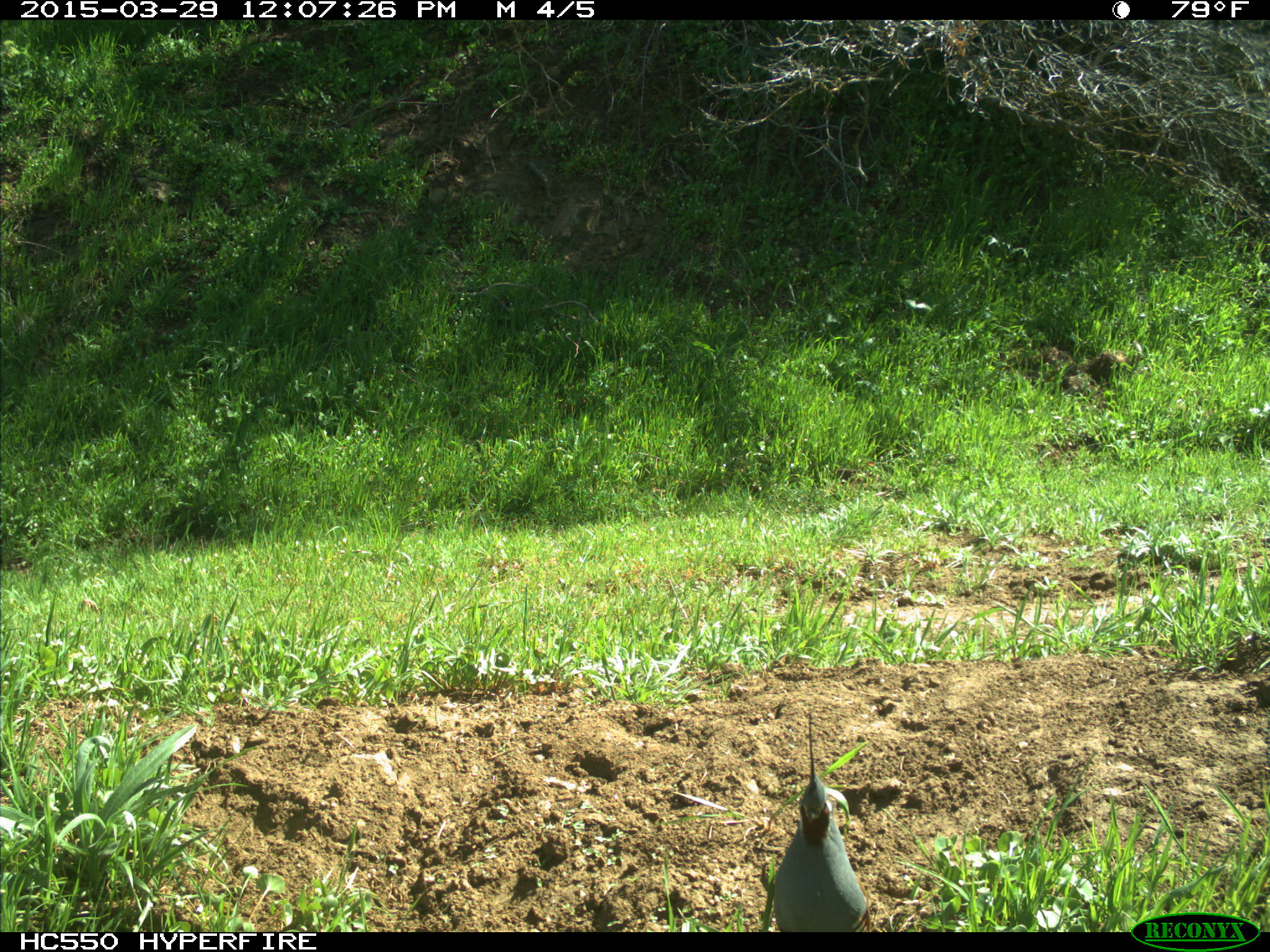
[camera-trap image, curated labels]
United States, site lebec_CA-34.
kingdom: Animalia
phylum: Chordata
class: Aves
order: Galliformes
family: Odontophoridae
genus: Callipepla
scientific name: Callipepla californica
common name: california quail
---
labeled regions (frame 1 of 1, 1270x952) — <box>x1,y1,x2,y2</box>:
animal: <box>773,713,870,933</box>